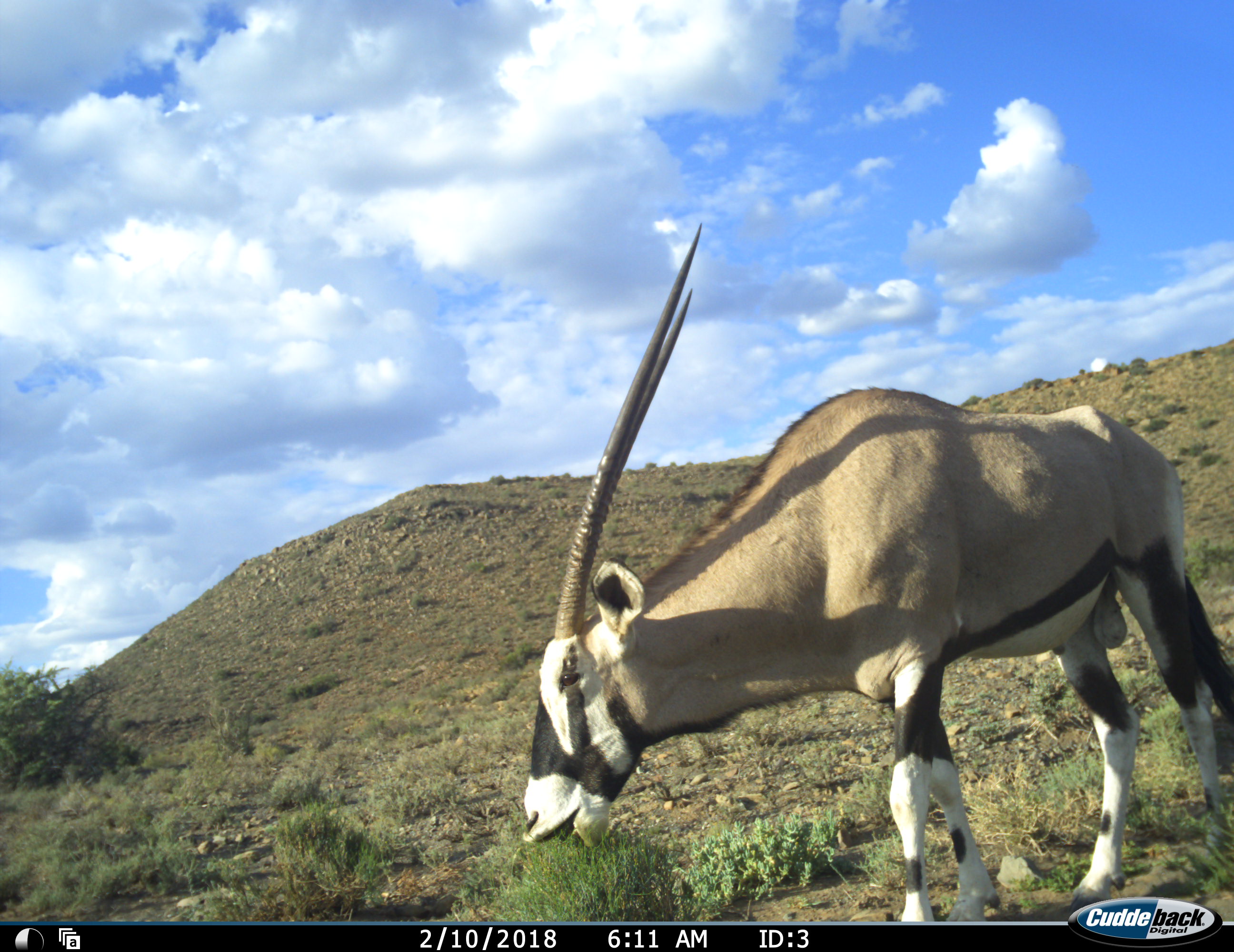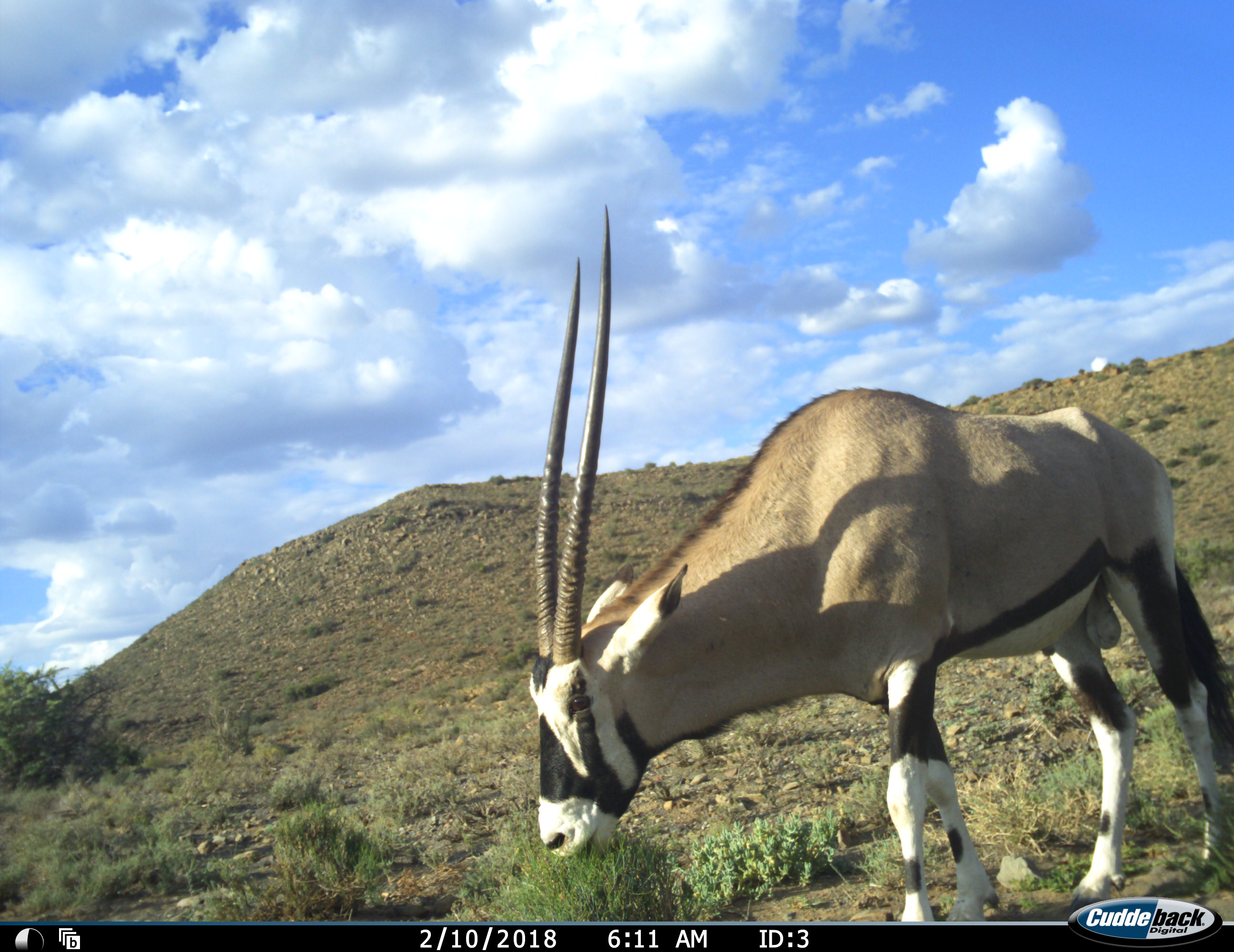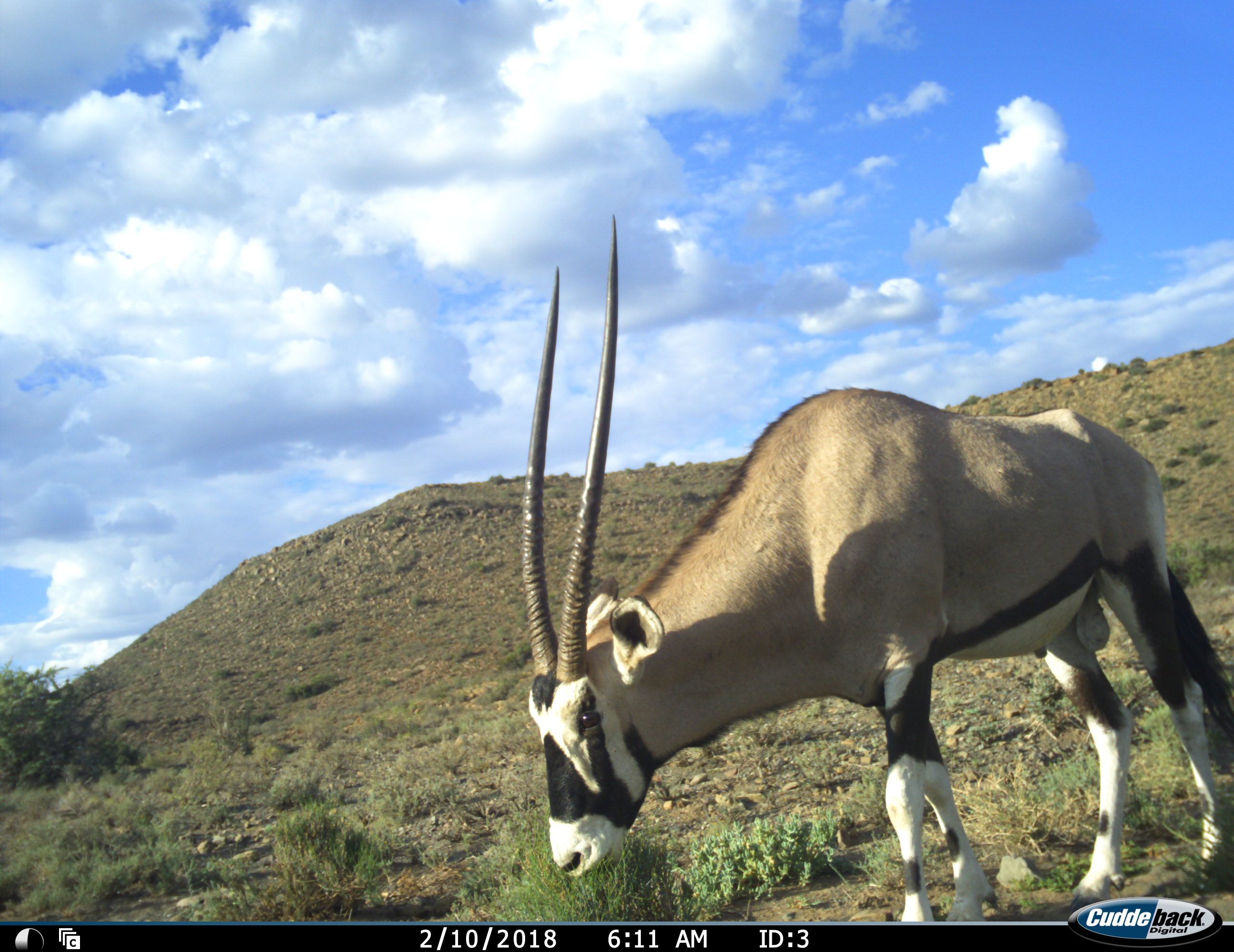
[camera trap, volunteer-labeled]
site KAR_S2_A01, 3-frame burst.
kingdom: Animalia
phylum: Chordata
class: Mammalia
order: Artiodactyla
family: Bovidae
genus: Oryx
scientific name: Oryx gazella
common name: gemsbok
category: oryx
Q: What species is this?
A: Oryx (gemsbok) (Oryx gazella).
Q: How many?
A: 1.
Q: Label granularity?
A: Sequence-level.